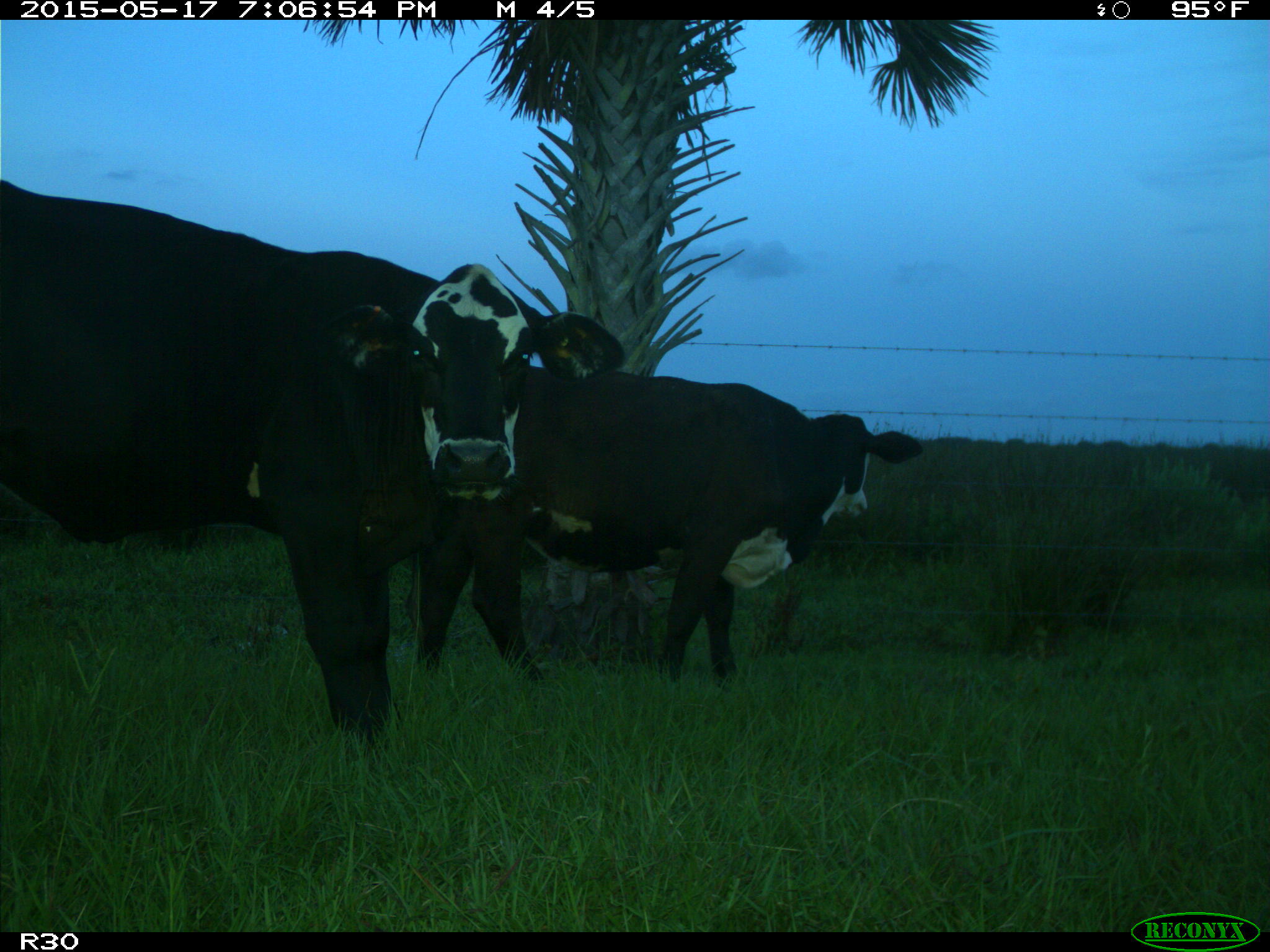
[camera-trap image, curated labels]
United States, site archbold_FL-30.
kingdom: Animalia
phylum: Chordata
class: Mammalia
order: Artiodactyla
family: Bovidae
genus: Bos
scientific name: Bos taurus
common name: domestic cow